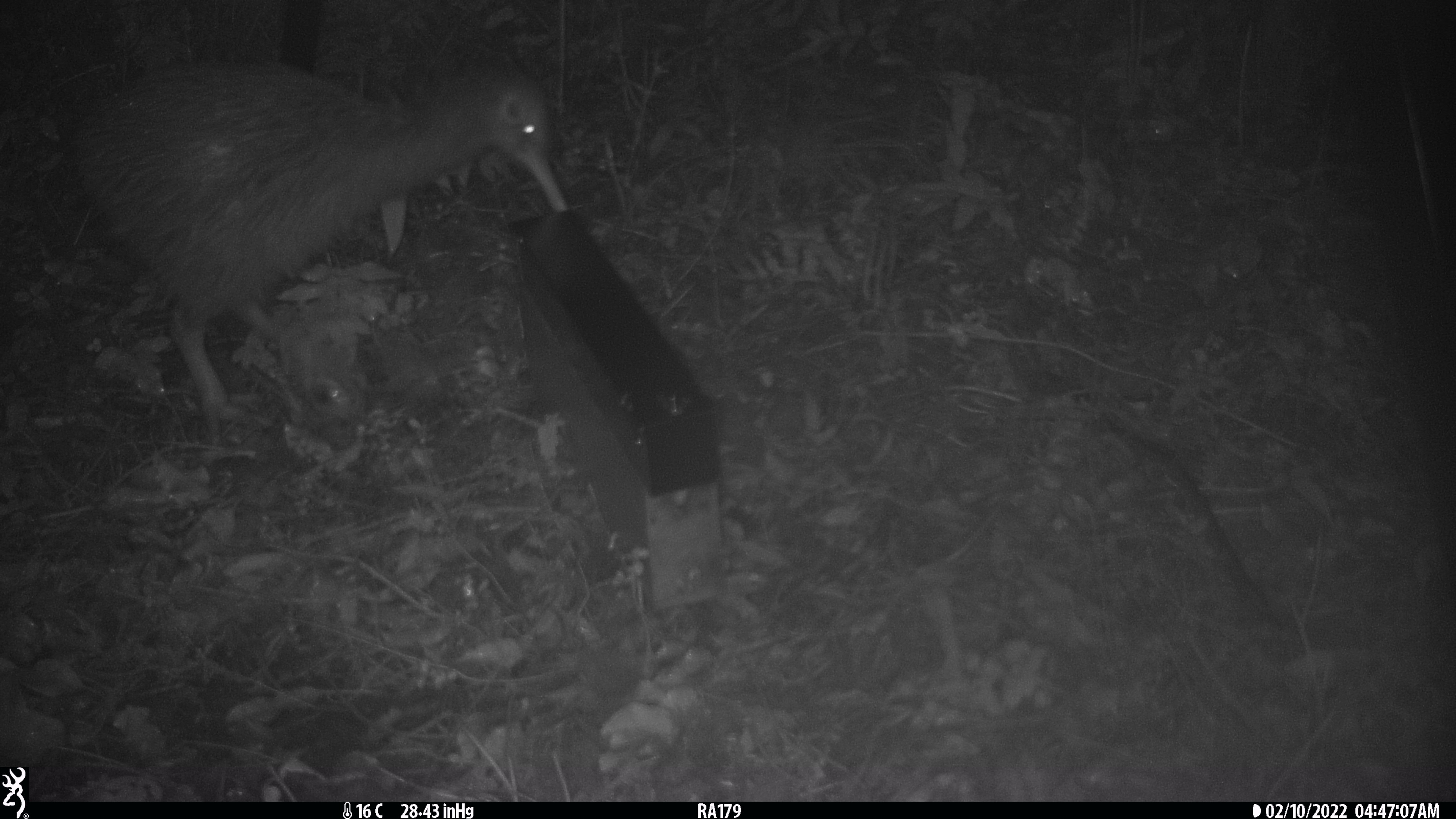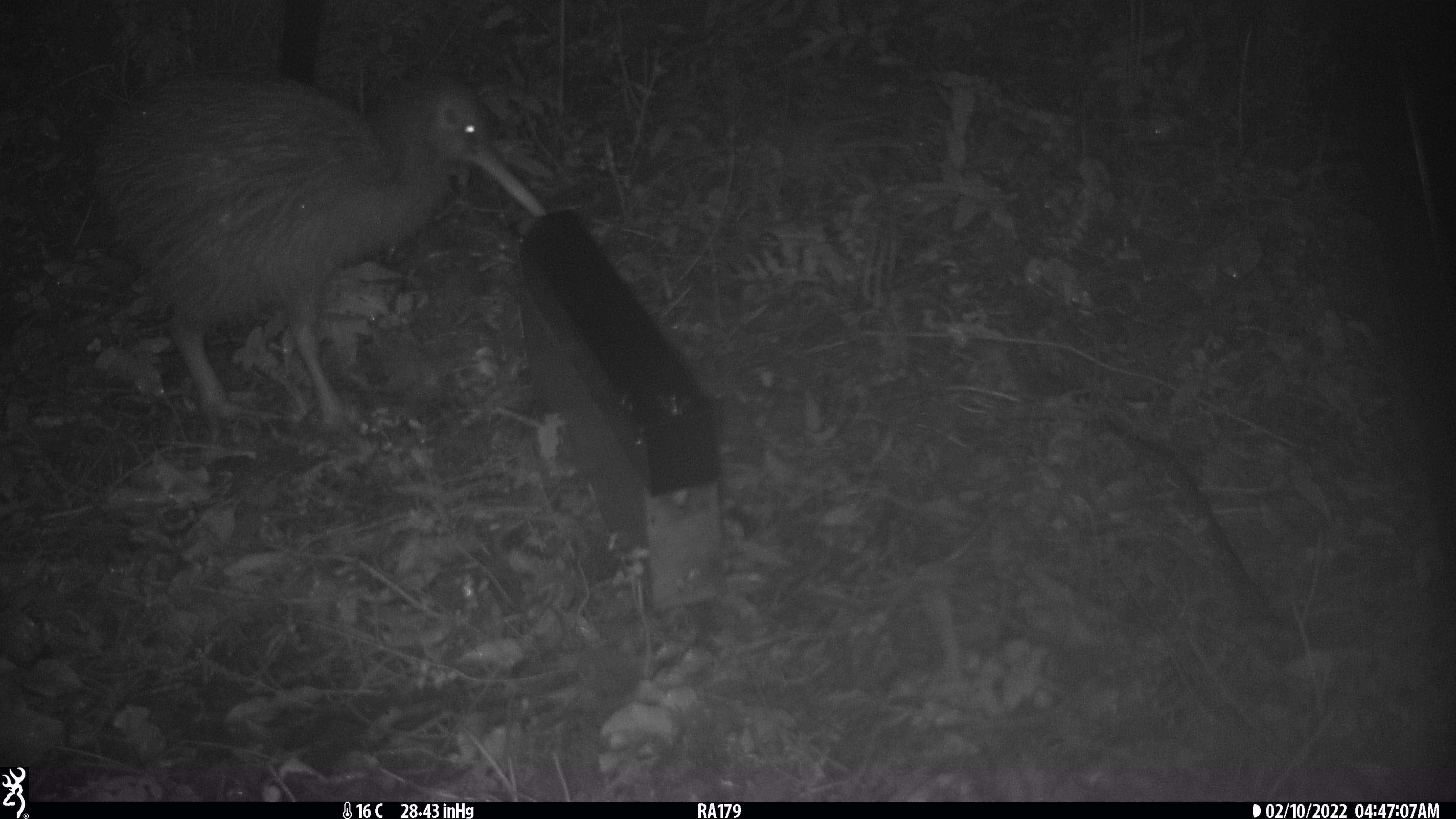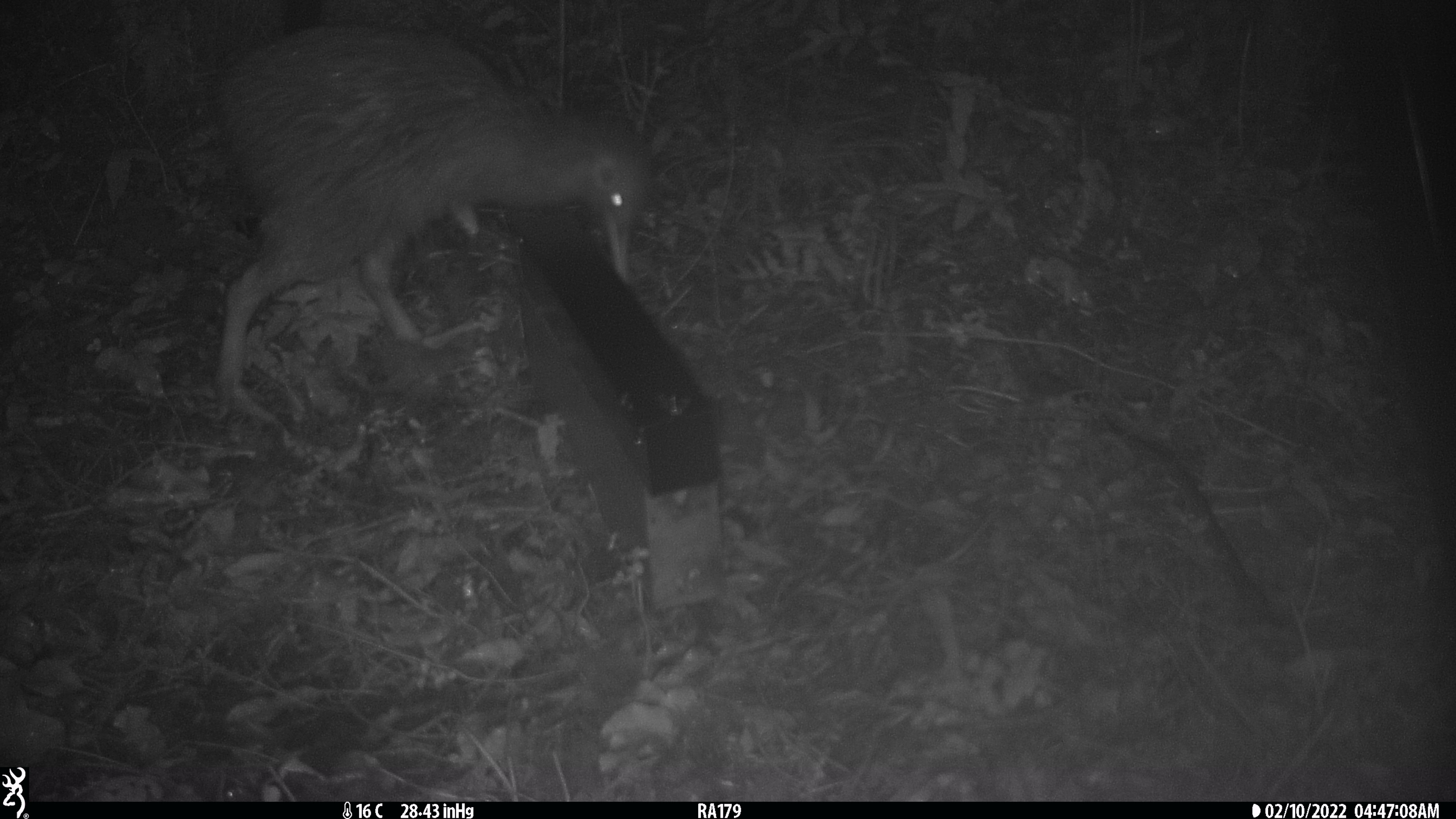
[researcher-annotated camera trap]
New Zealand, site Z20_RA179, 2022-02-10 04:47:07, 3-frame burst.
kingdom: Animalia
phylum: Chordata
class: Aves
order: Apterygiformes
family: Apterygidae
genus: Apteryx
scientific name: Apteryx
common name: kiwi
Kiwi (Apteryx).